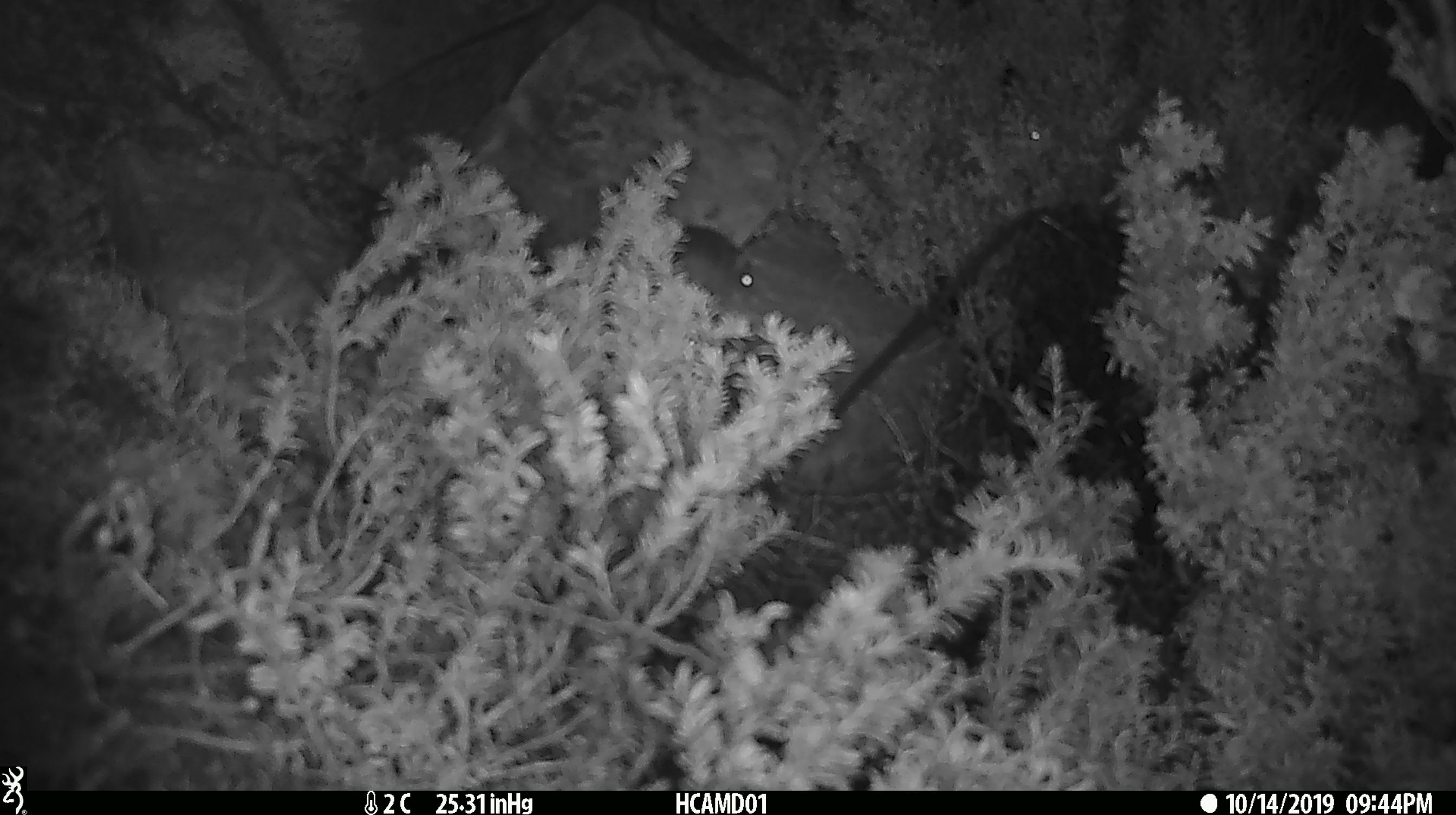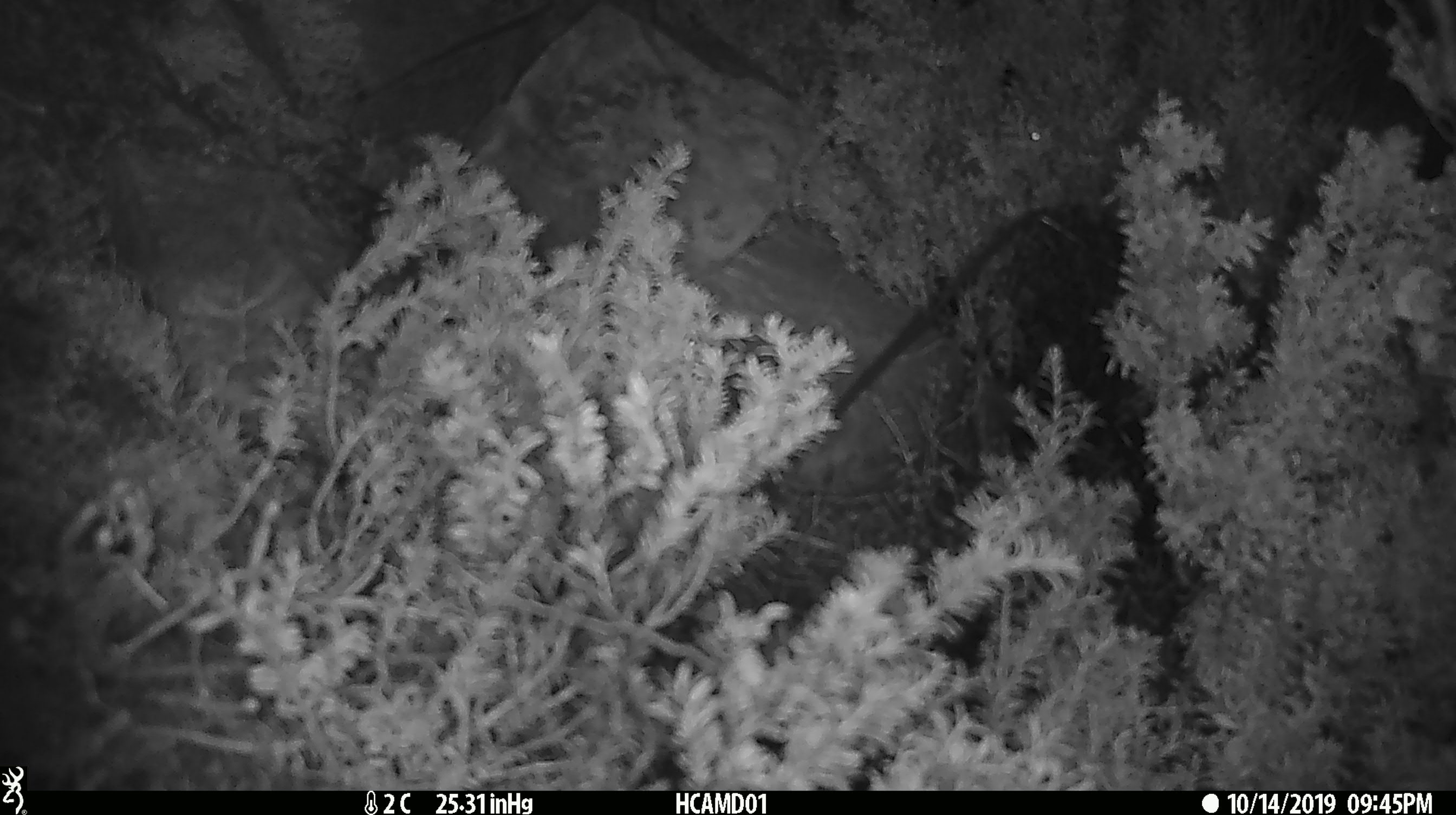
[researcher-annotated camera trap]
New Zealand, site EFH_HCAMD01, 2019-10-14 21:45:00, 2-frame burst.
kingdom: Animalia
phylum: Chordata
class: Mammalia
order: Rodentia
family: Muridae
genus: Mus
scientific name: Mus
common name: mouse